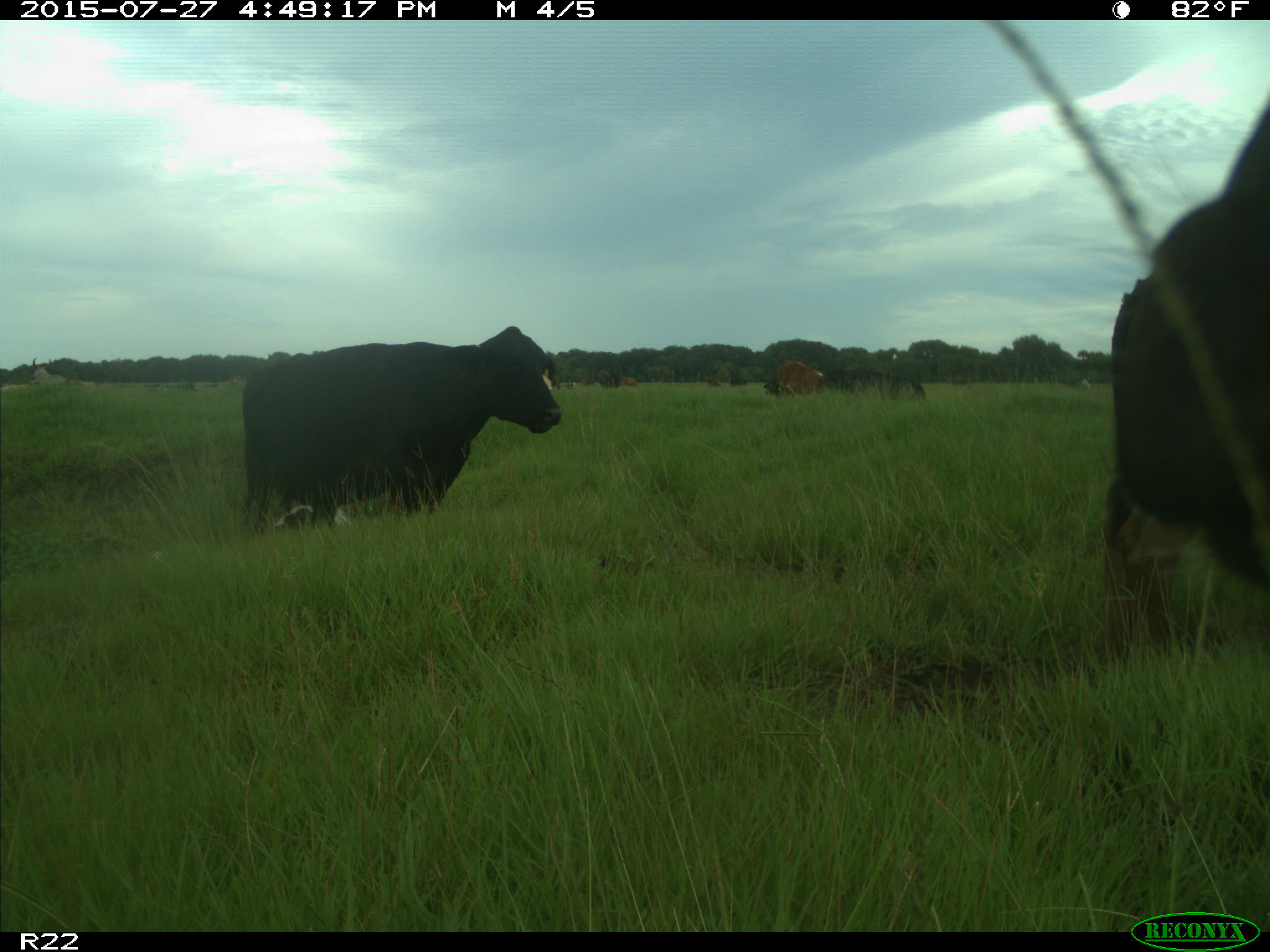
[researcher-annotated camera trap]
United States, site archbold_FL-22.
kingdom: Animalia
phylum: Chordata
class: Mammalia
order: Artiodactyla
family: Bovidae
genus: Bos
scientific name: Bos taurus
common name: domestic cow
Bos taurus (domestic cow).